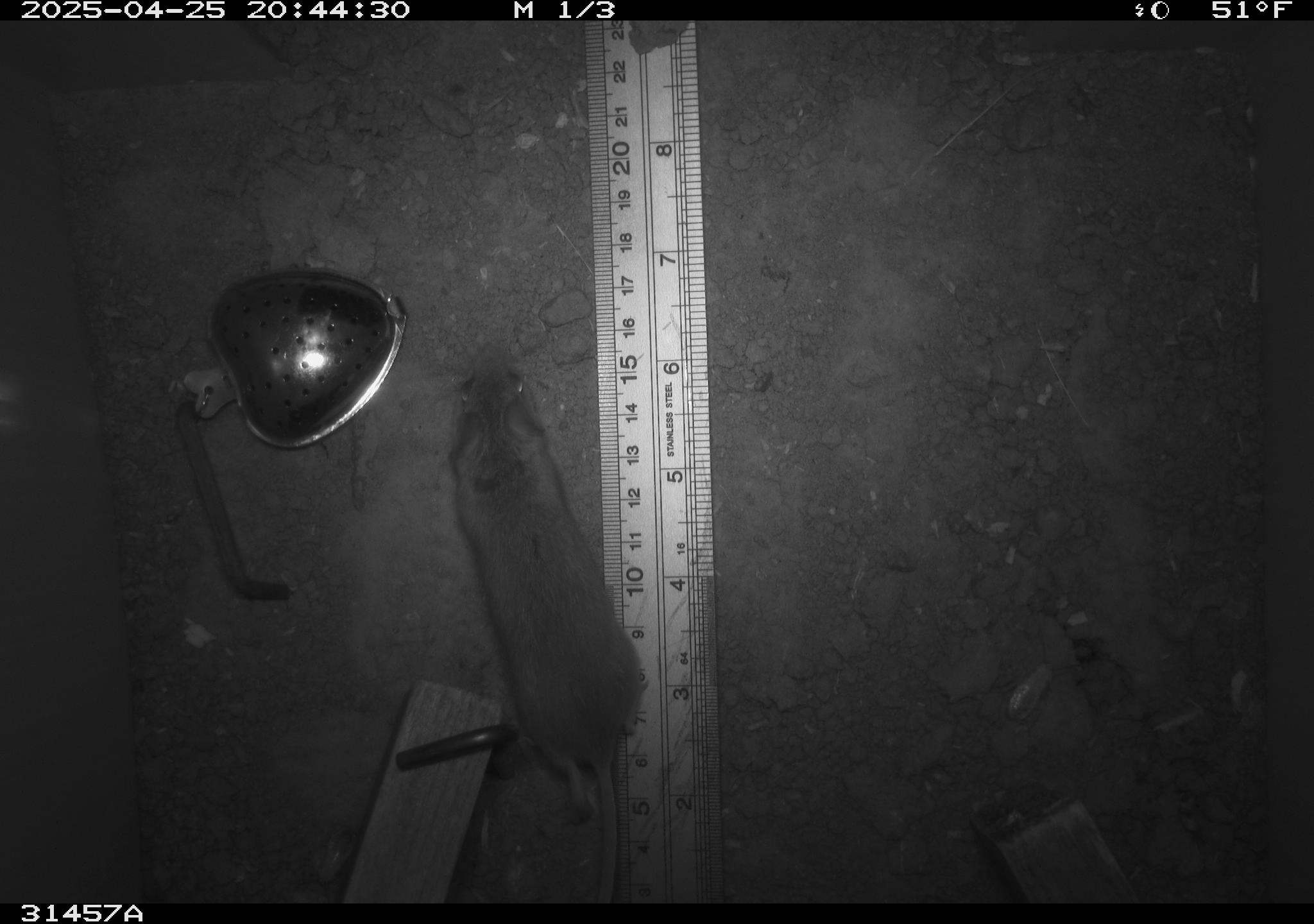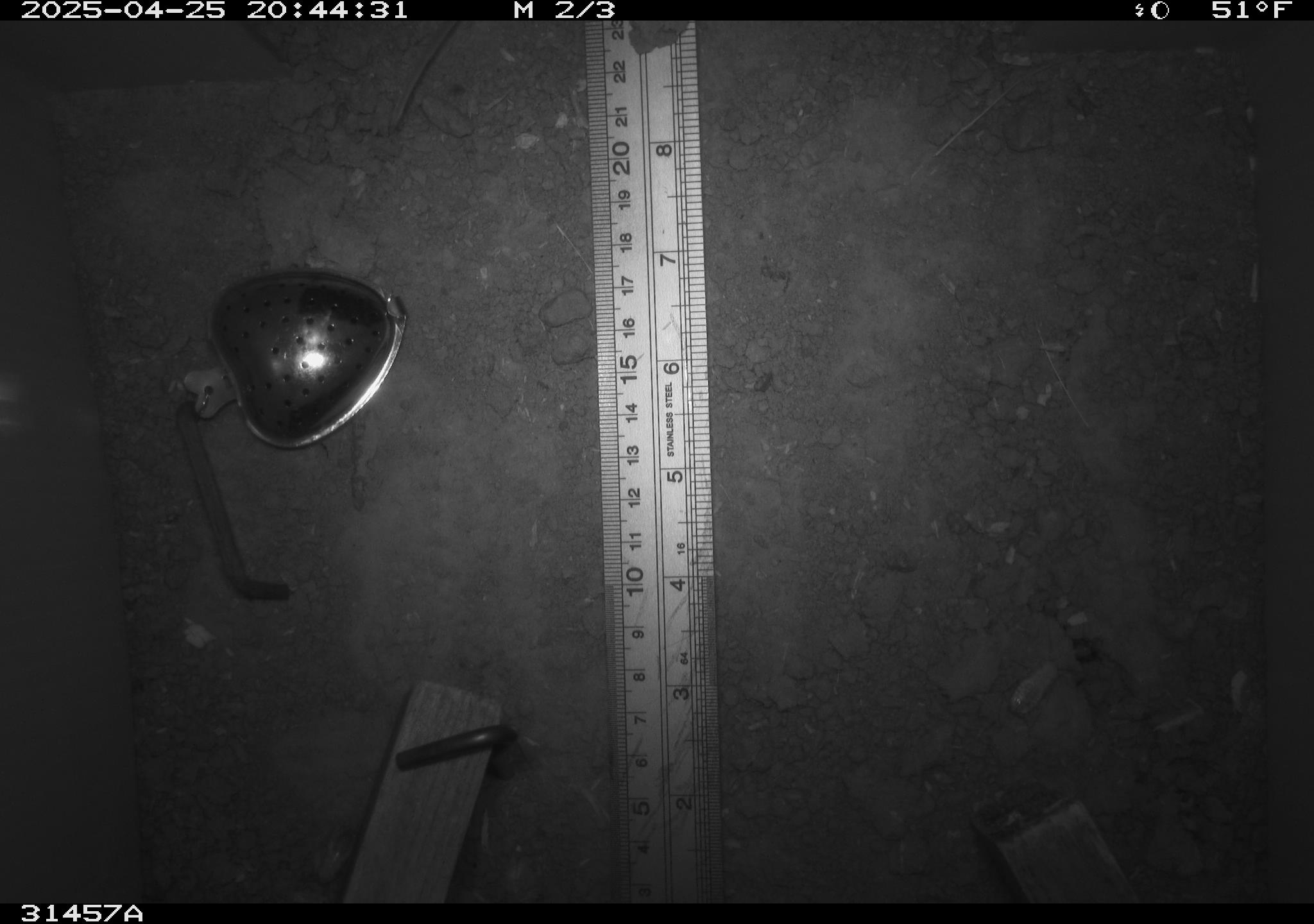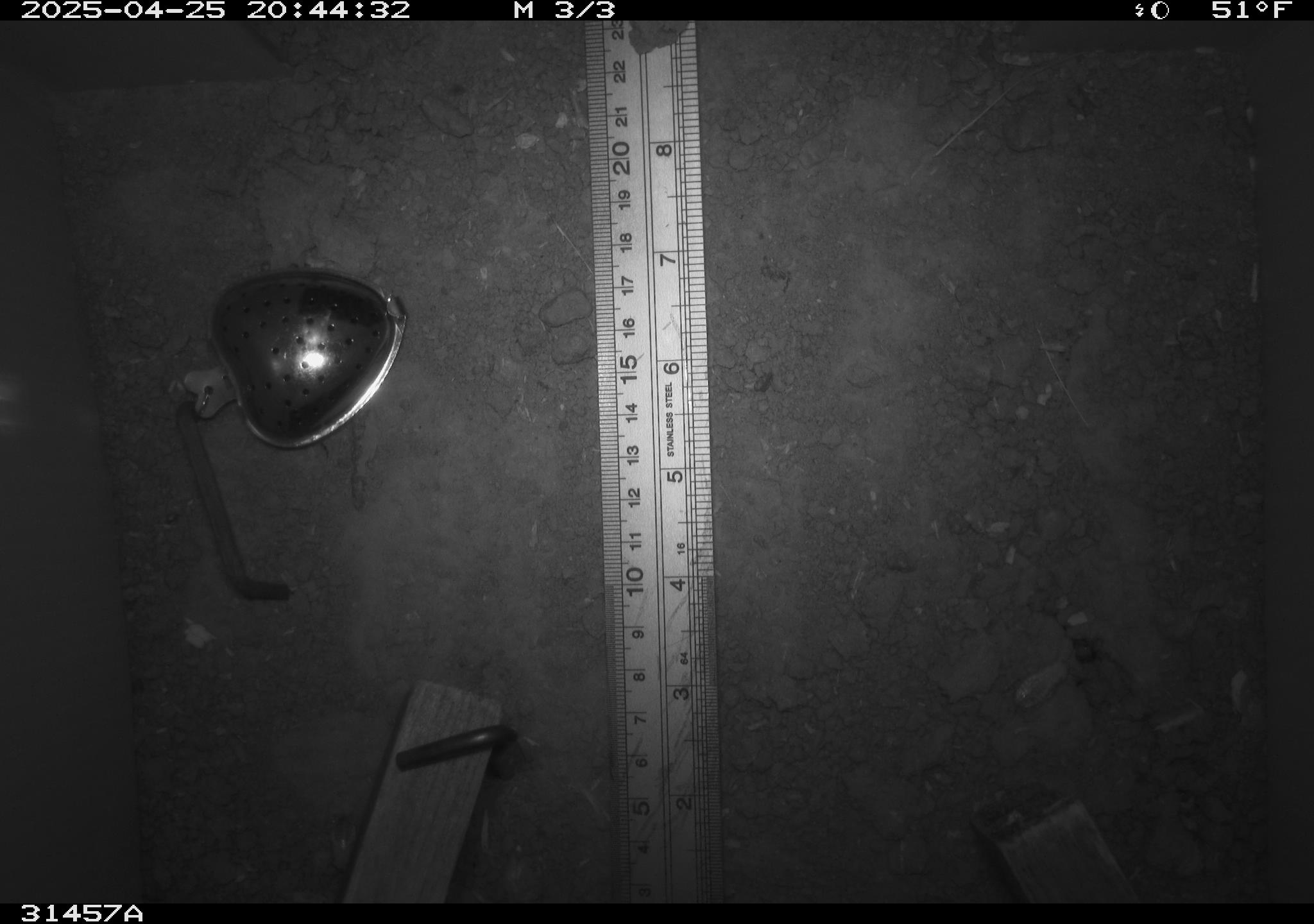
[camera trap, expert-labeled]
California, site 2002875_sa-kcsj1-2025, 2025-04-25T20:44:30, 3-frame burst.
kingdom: Animalia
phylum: Chordata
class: Mammalia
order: Rodentia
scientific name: Rodentia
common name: rodent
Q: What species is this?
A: Rodent (Rodentia).